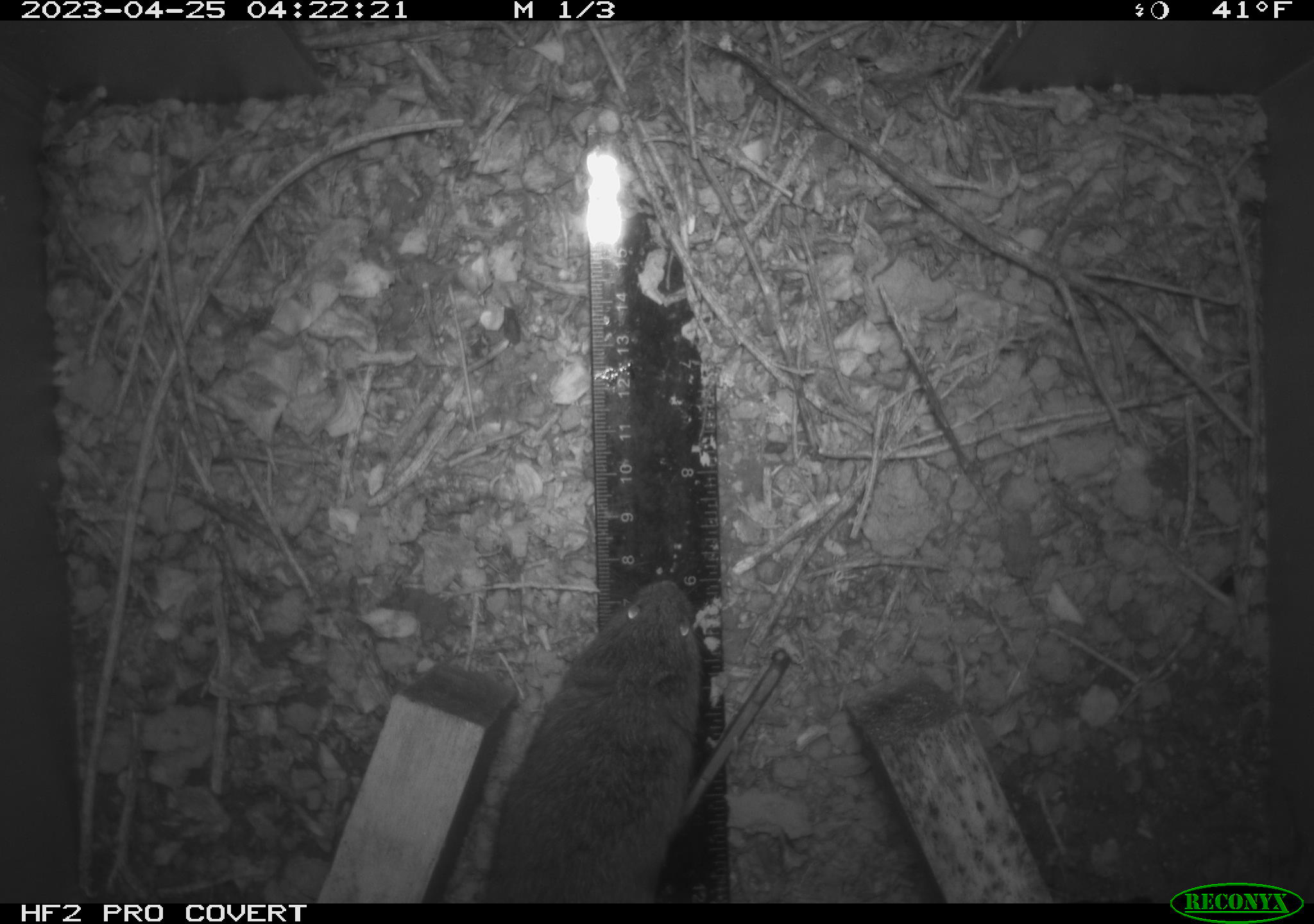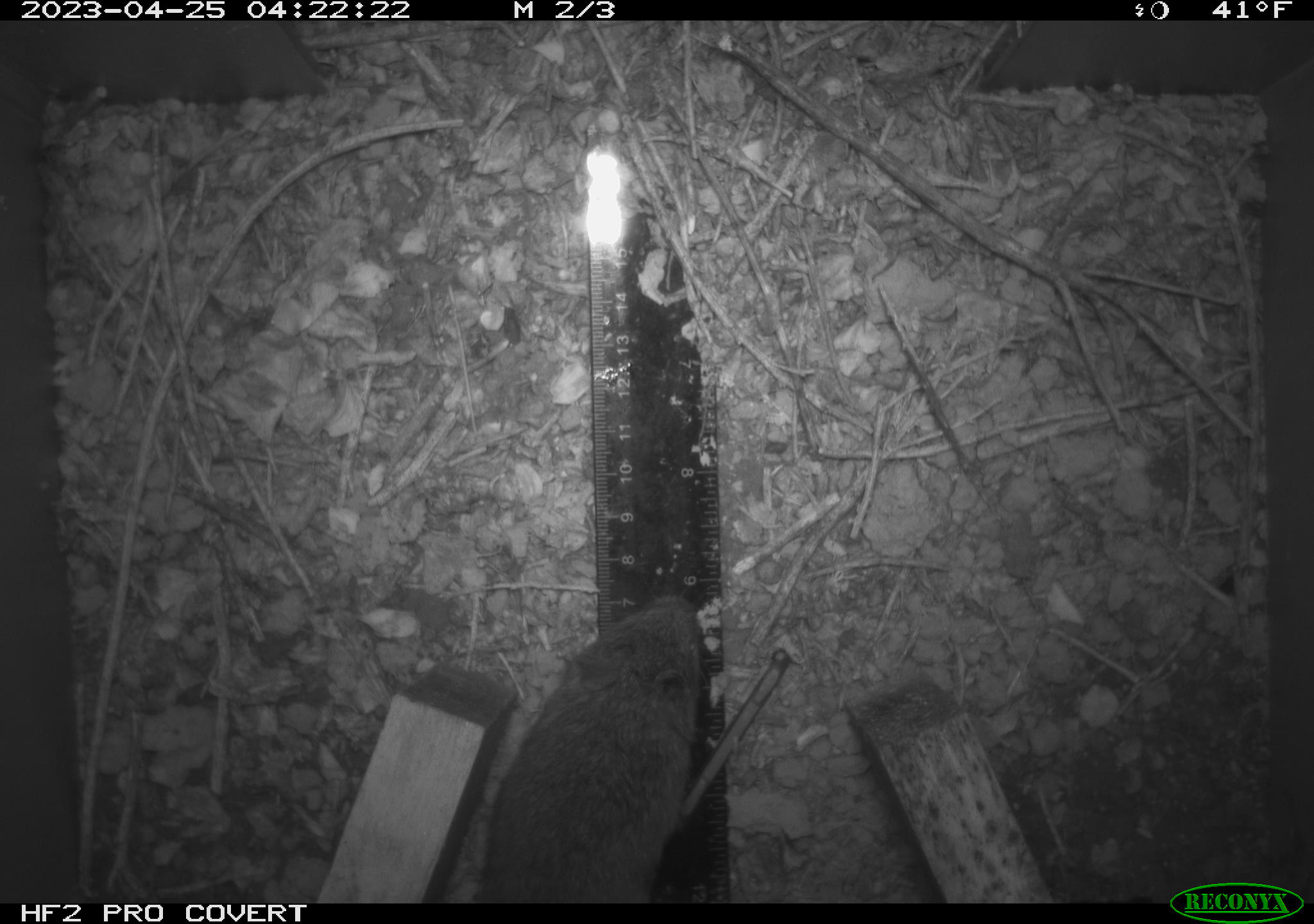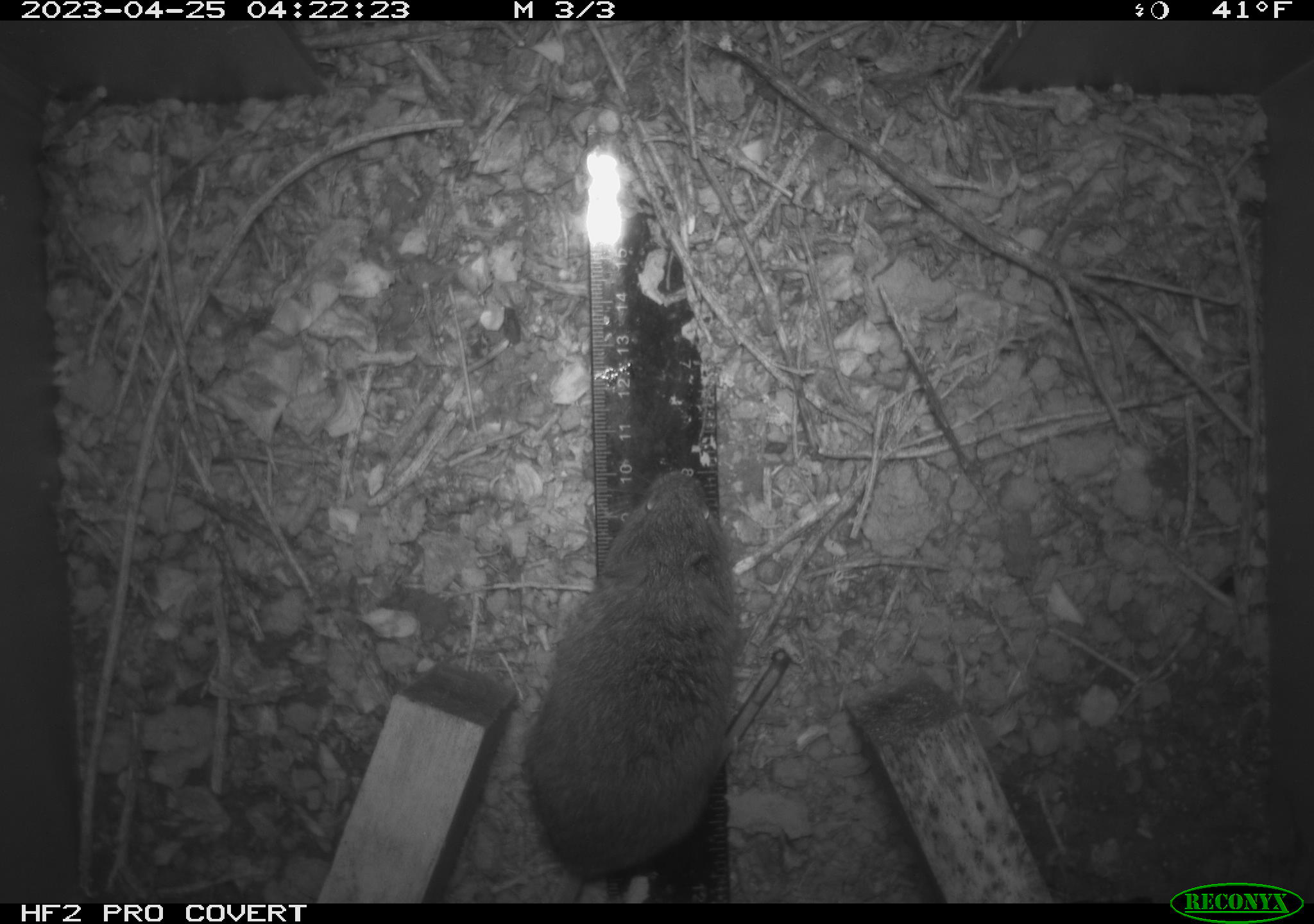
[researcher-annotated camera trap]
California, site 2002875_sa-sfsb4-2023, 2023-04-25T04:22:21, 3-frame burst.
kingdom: Animalia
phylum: Chordata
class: Mammalia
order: Rodentia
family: Cricetidae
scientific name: Arvicolinae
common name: voles, lemmings, and muskrats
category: arvicolinae subfamily